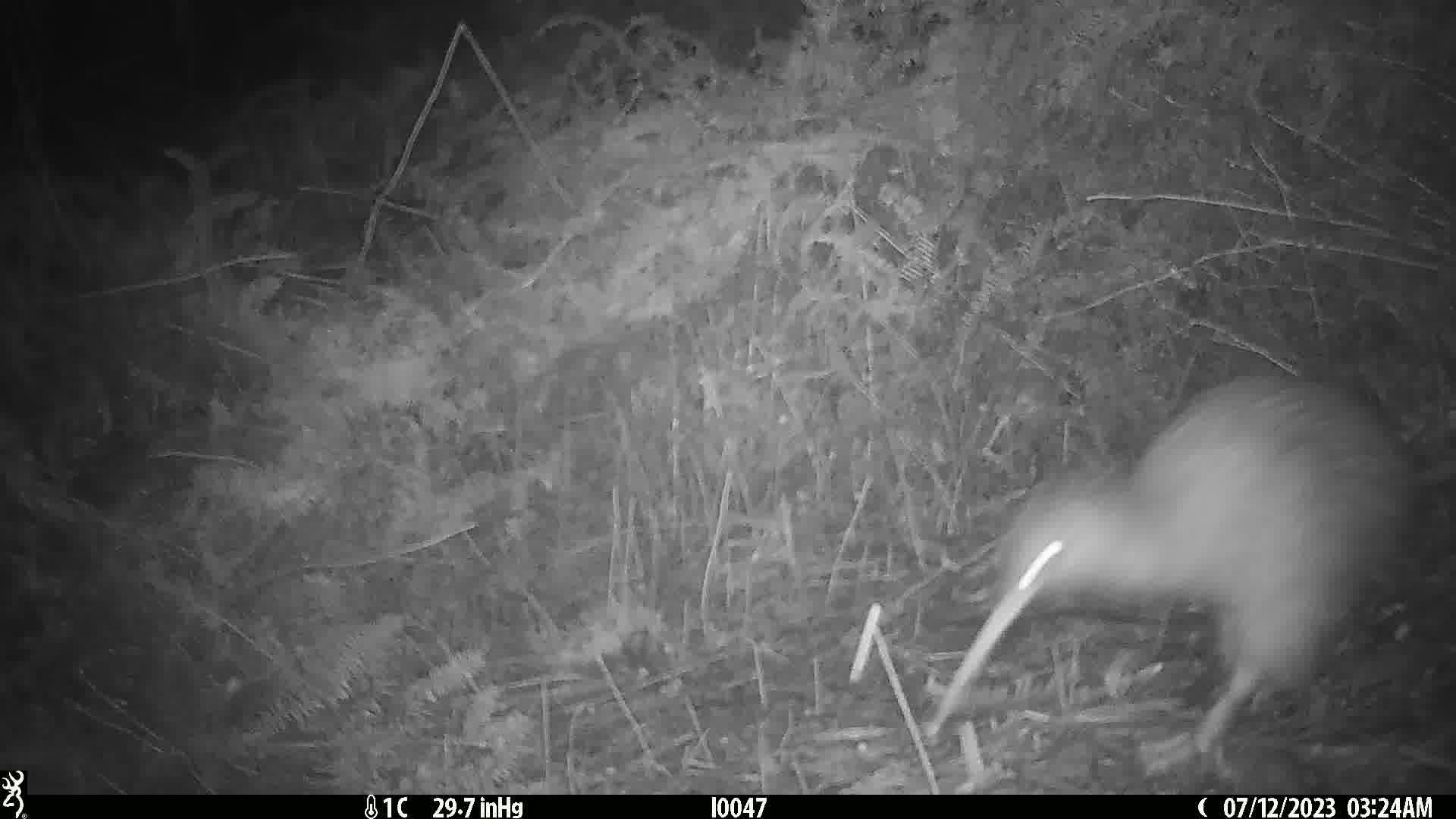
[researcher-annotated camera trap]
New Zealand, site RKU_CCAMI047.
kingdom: Animalia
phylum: Chordata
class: Aves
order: Apterygiformes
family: Apterygidae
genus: Apteryx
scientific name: Apteryx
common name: kiwi